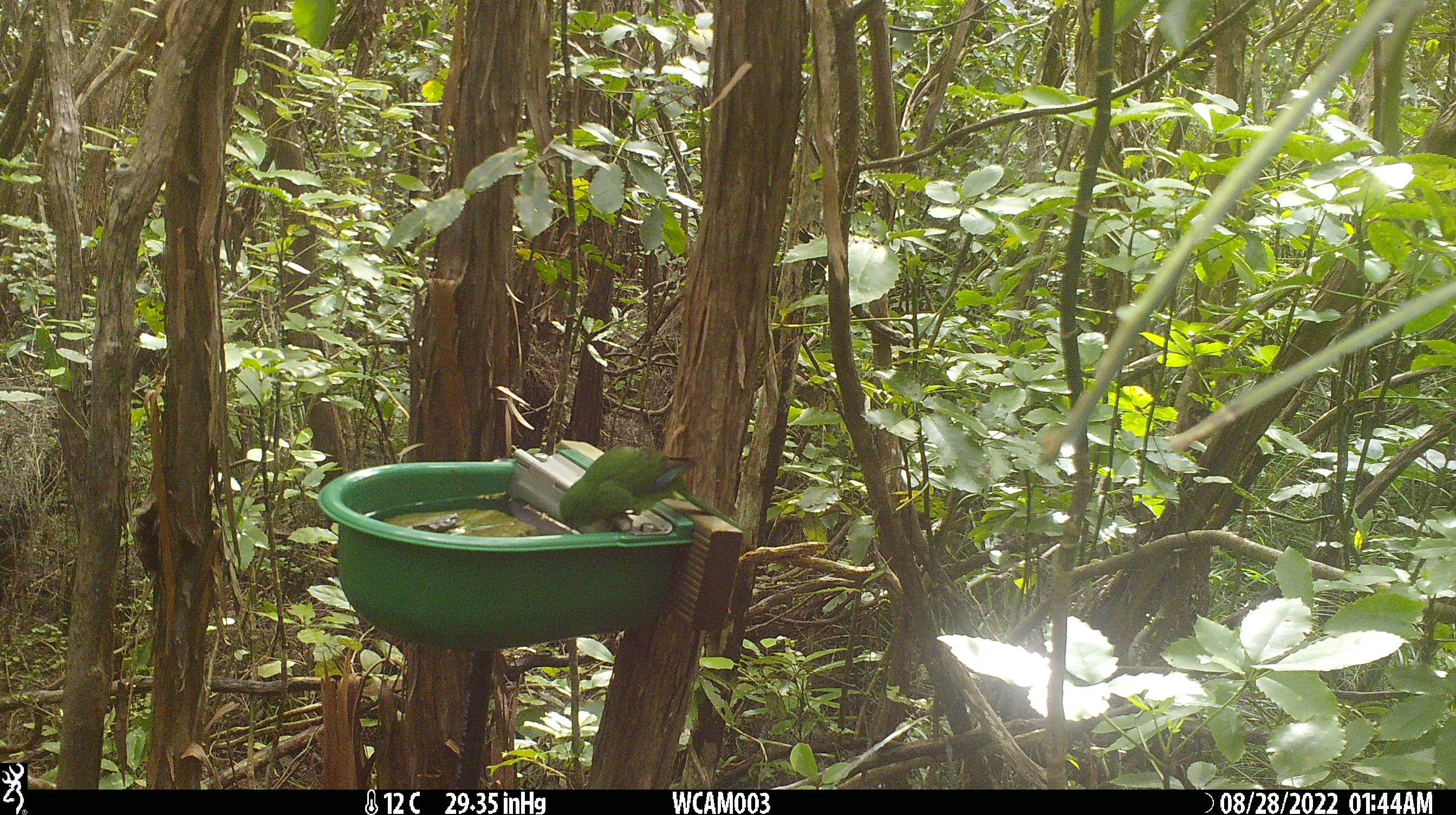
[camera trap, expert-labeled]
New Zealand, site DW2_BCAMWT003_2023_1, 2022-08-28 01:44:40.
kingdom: Animalia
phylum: Chordata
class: Aves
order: Psittaciformes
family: Psittaculidae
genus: Cyanoramphus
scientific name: Cyanoramphus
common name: parakeet